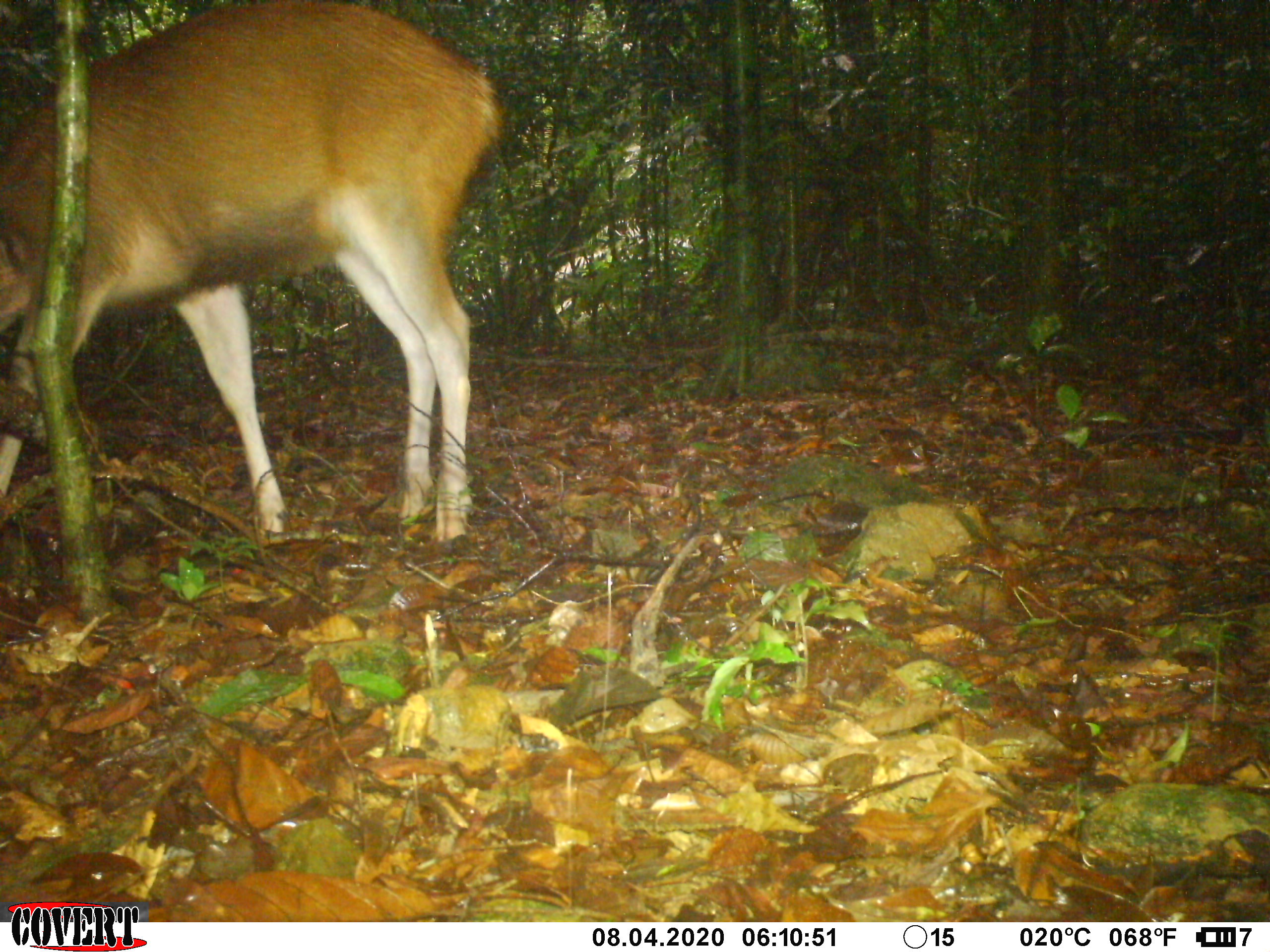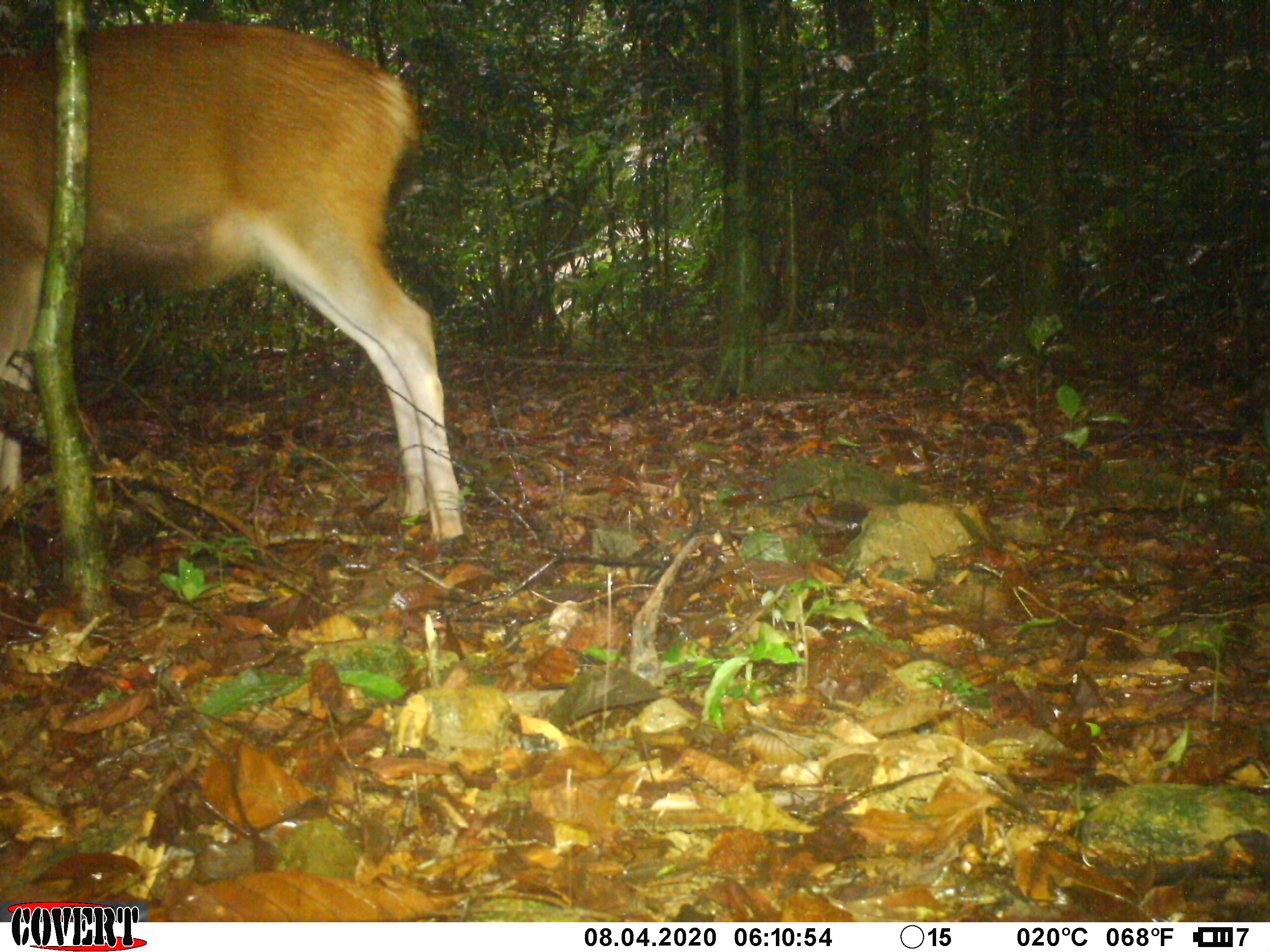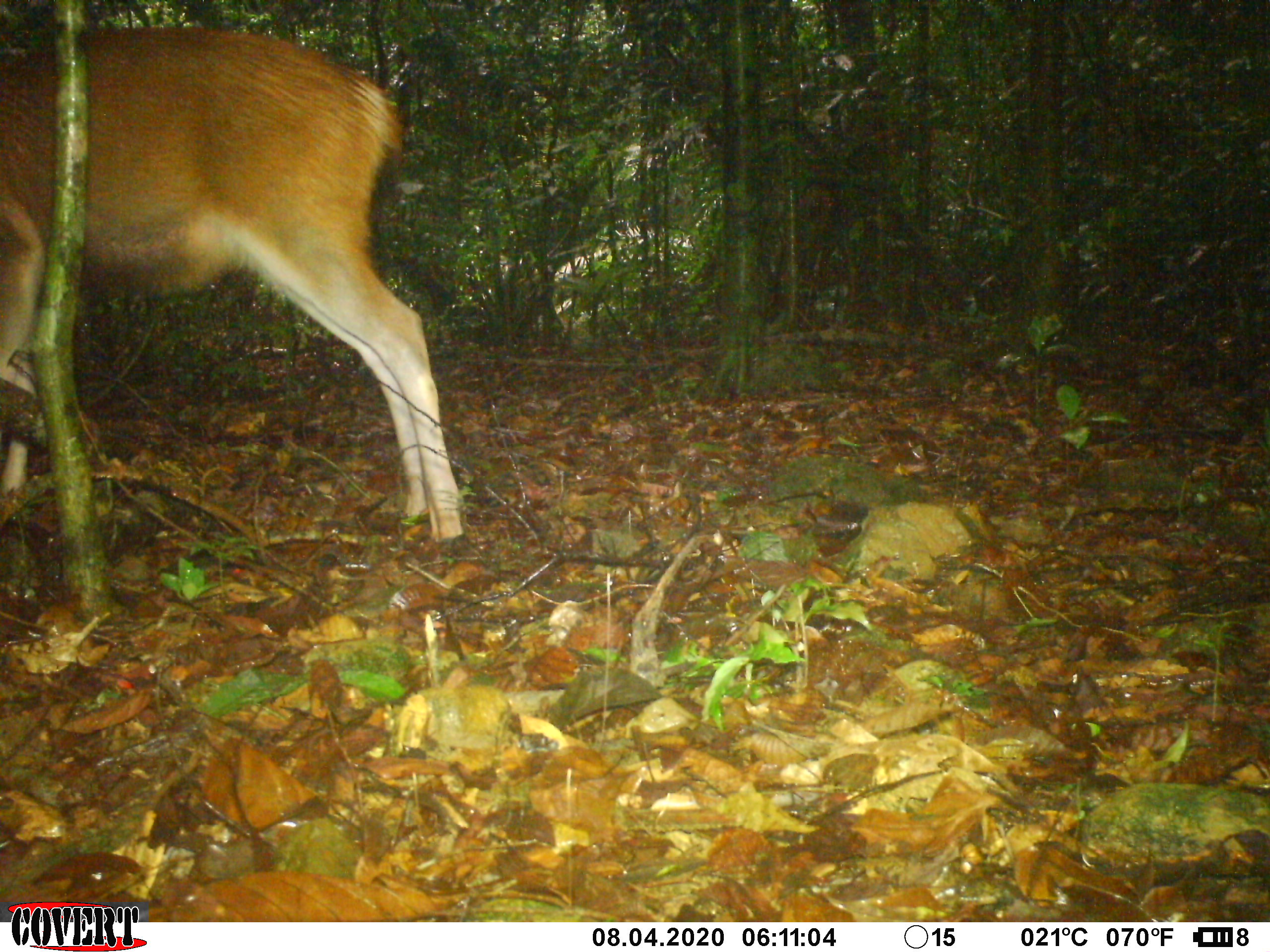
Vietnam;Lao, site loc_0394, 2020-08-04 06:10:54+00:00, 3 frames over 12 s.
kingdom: Animalia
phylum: Chordata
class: Mammalia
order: Artiodactyla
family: Cervidae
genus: Rusa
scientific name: Rusa unicolor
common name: sambar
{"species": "sambar (Rusa unicolor)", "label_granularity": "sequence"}